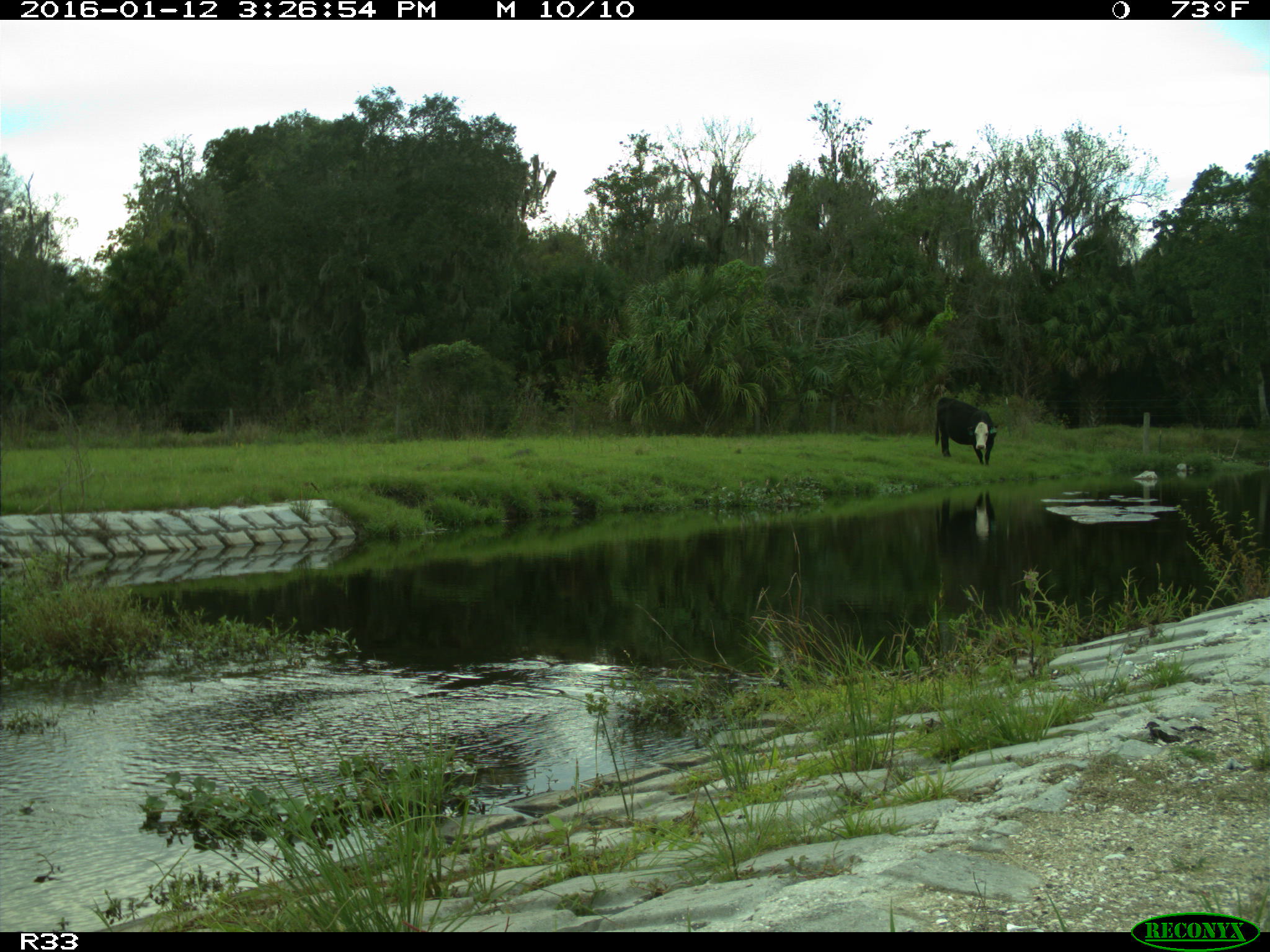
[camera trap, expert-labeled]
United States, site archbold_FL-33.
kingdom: Animalia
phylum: Chordata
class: Mammalia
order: Artiodactyla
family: Bovidae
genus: Bos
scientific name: Bos taurus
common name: domestic cow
Bos taurus (domestic cow).